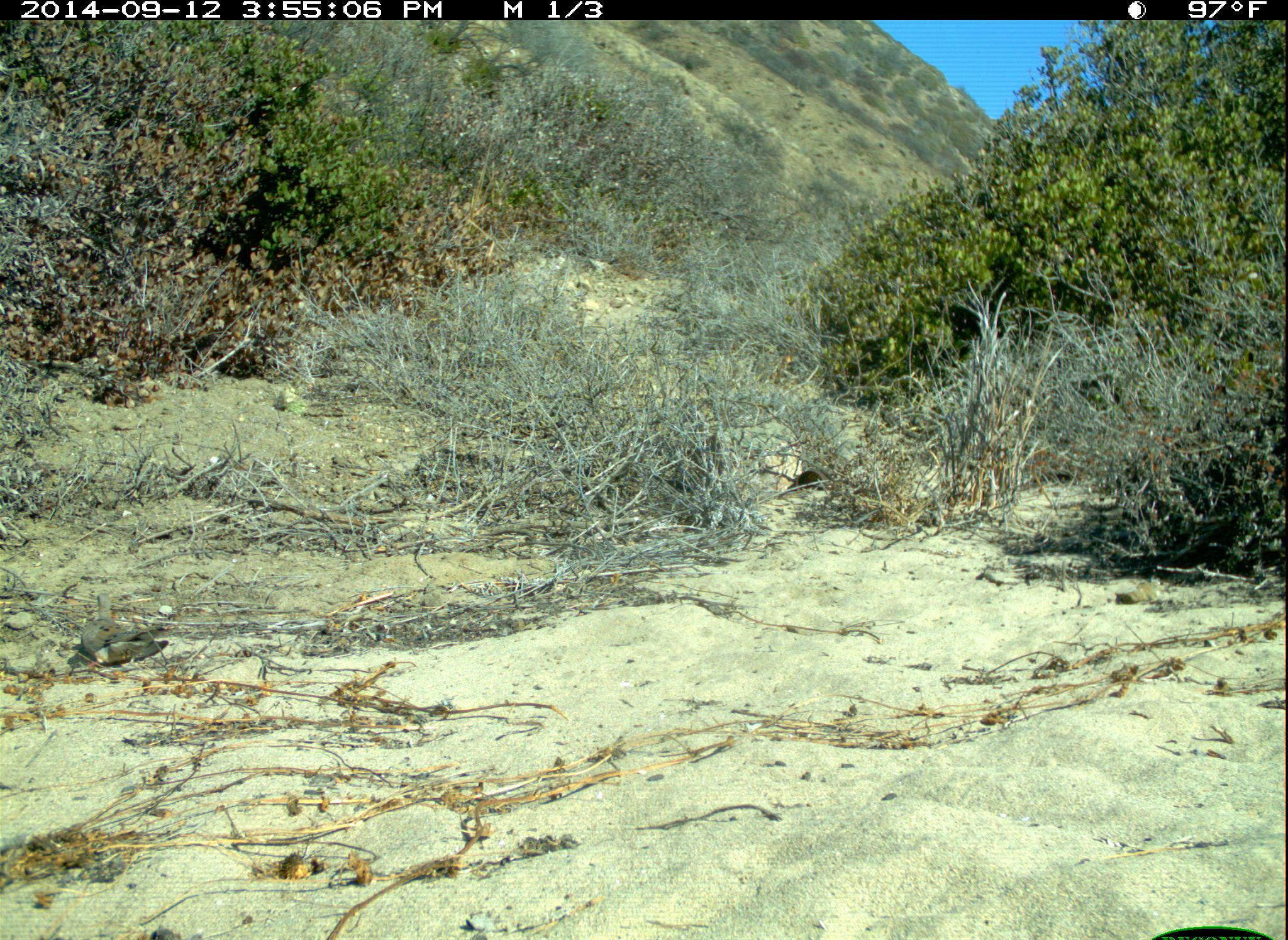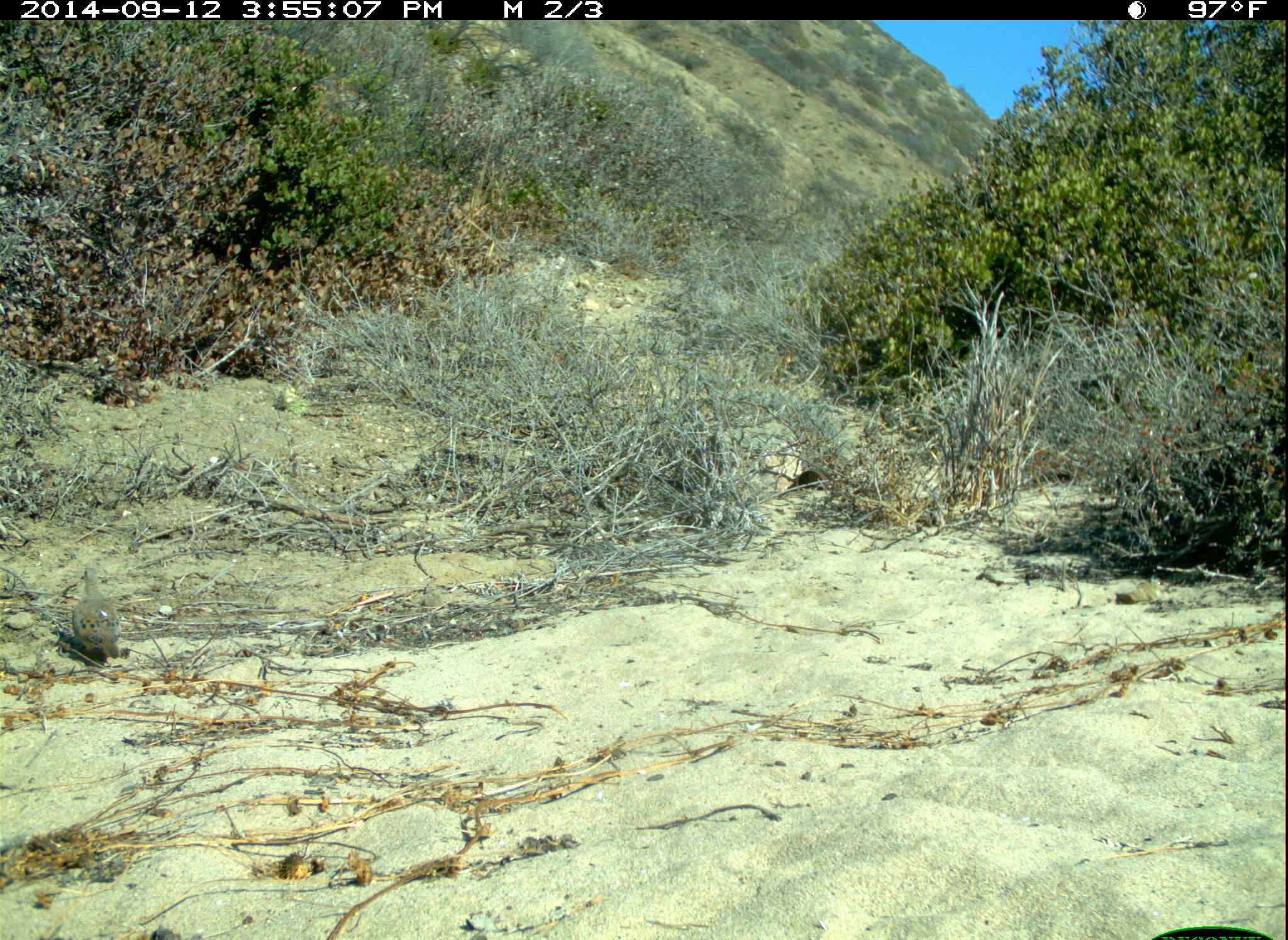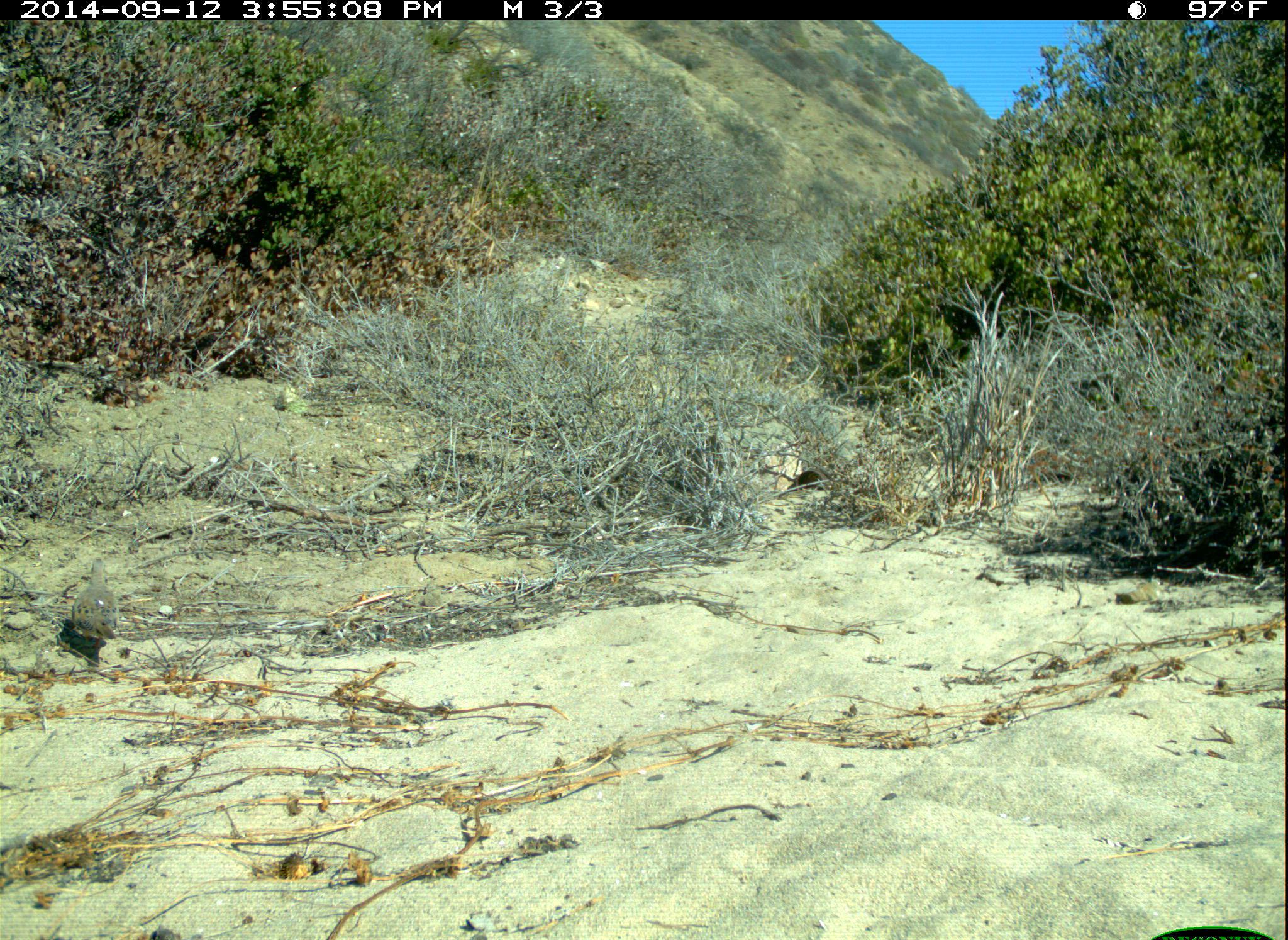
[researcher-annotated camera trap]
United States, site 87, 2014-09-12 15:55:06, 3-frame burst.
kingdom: Animalia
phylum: Chordata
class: Aves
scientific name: Aves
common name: bird